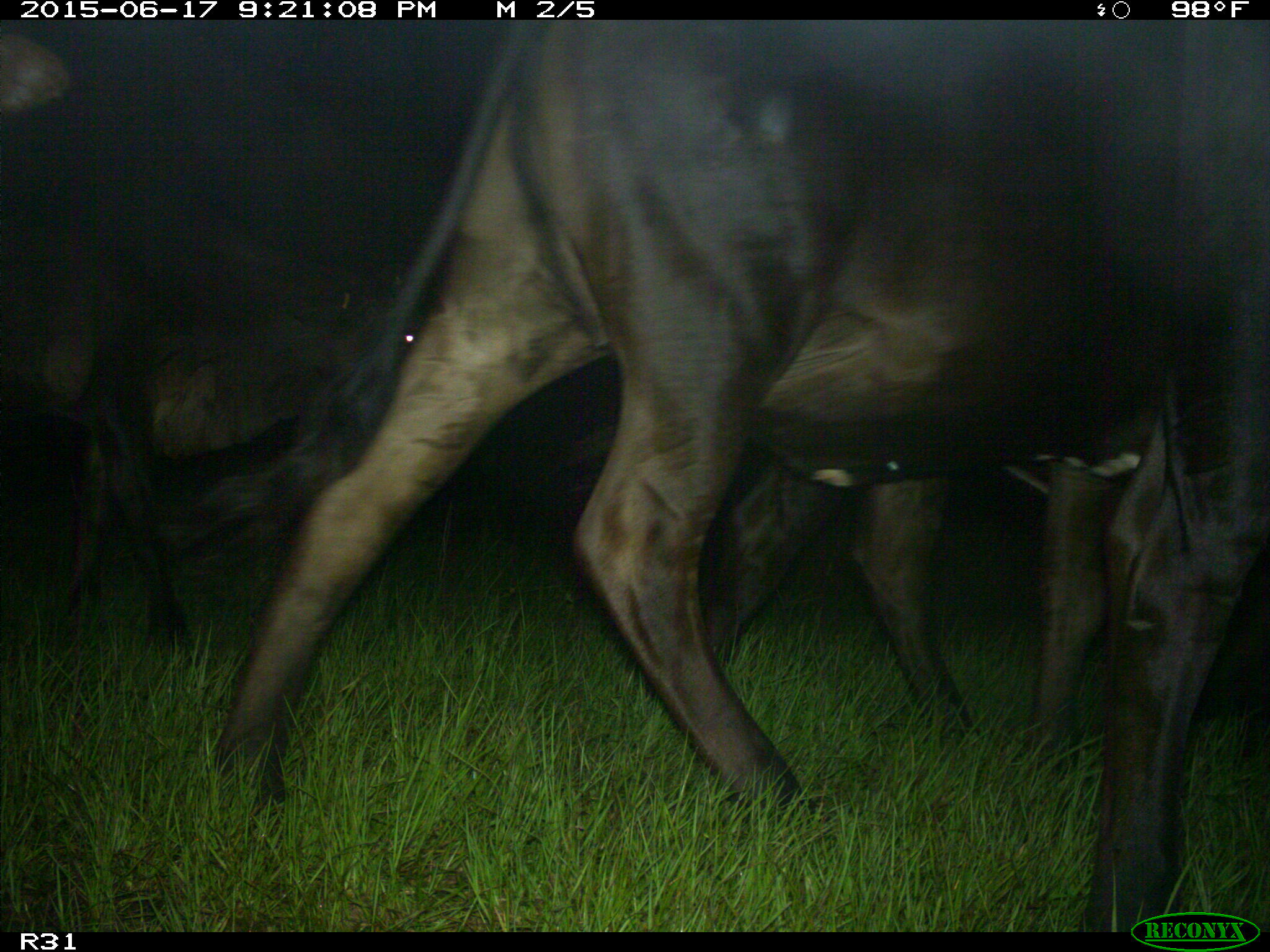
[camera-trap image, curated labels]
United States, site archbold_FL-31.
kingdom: Animalia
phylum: Chordata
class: Mammalia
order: Artiodactyla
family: Bovidae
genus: Bos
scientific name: Bos taurus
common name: domestic cow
Bos taurus (domestic cow).